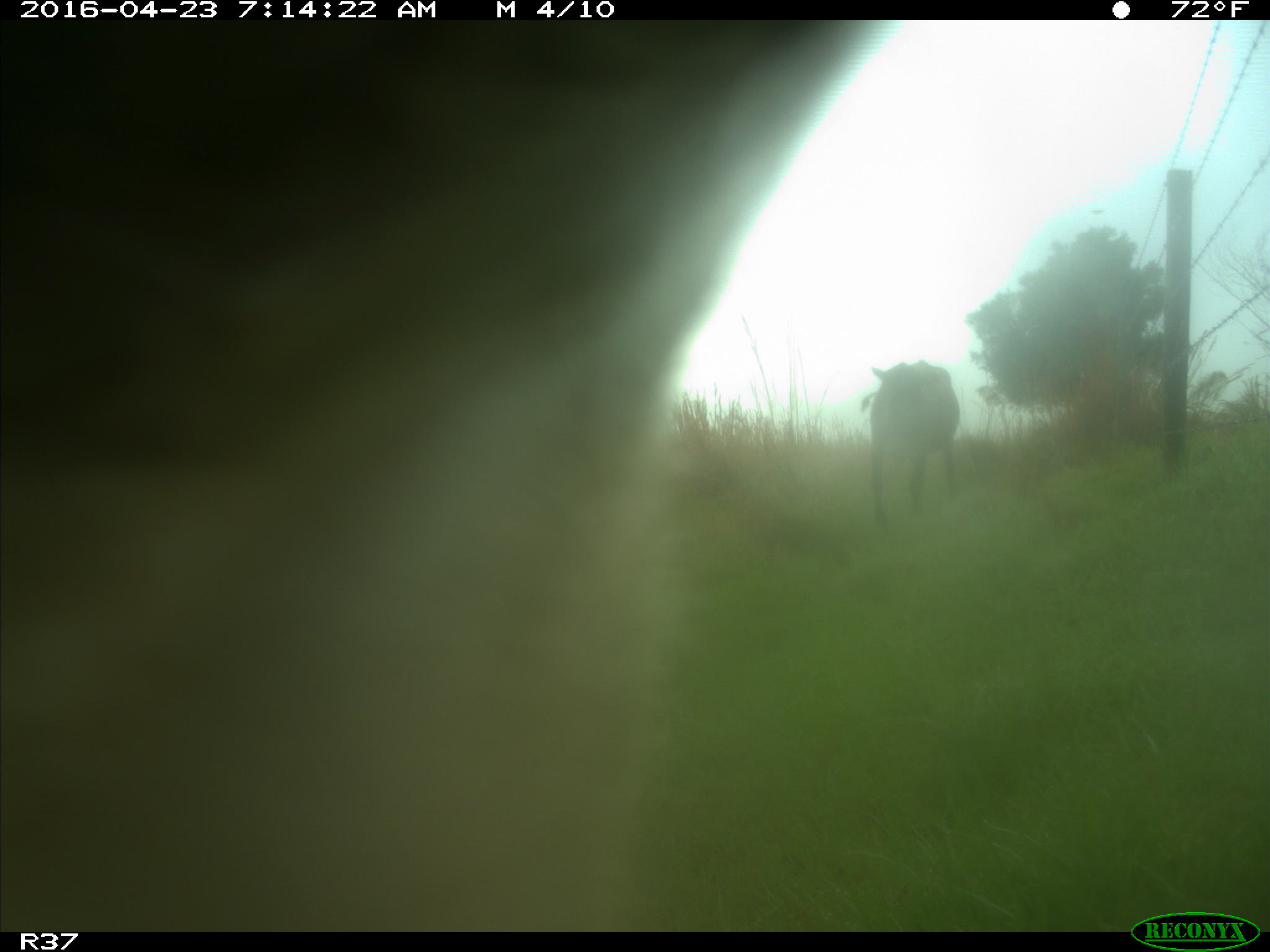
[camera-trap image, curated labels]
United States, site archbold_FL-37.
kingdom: Animalia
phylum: Chordata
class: Mammalia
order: Artiodactyla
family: Bovidae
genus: Bos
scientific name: Bos taurus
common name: domestic cow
Bos taurus (domestic cow).